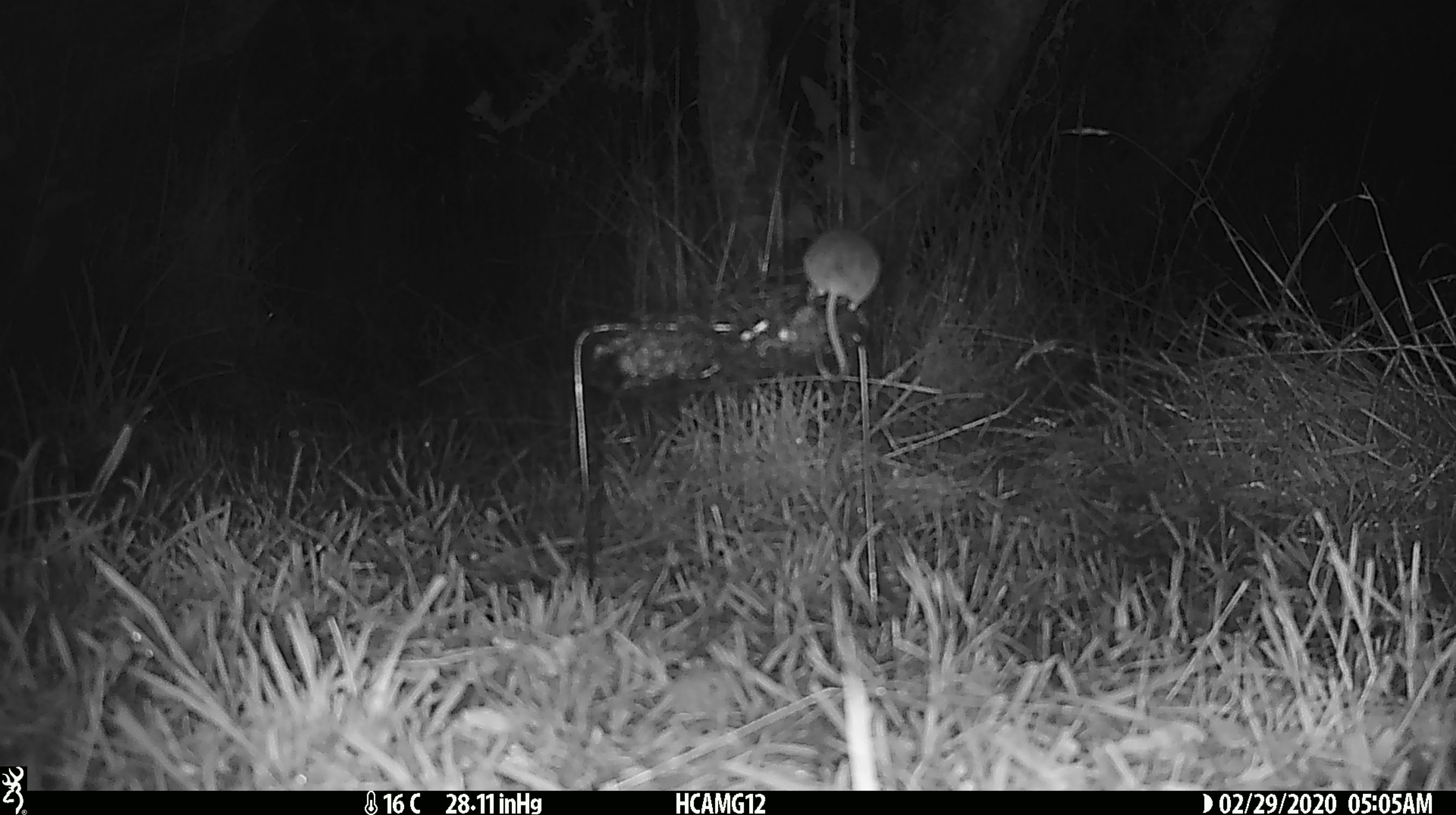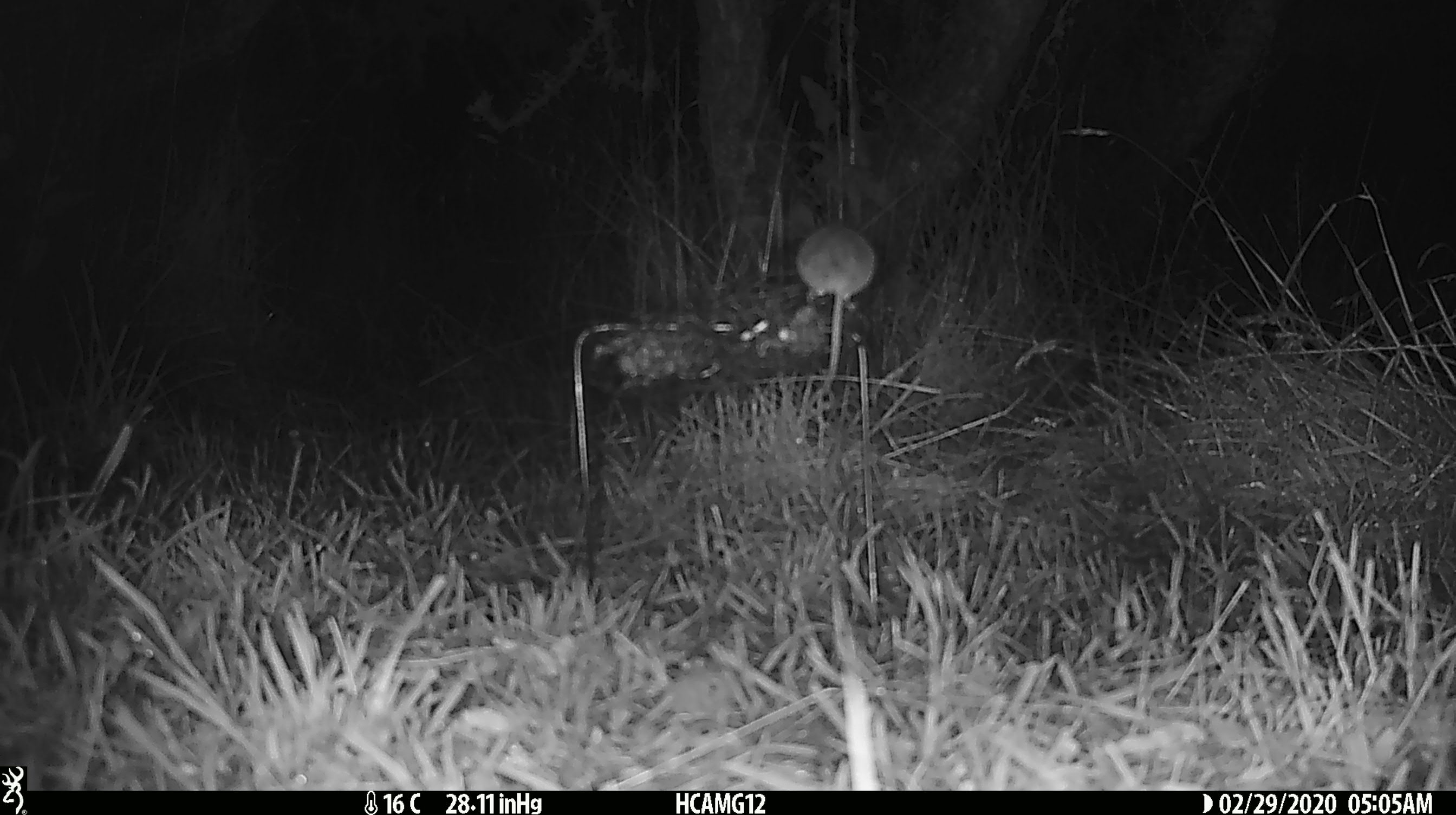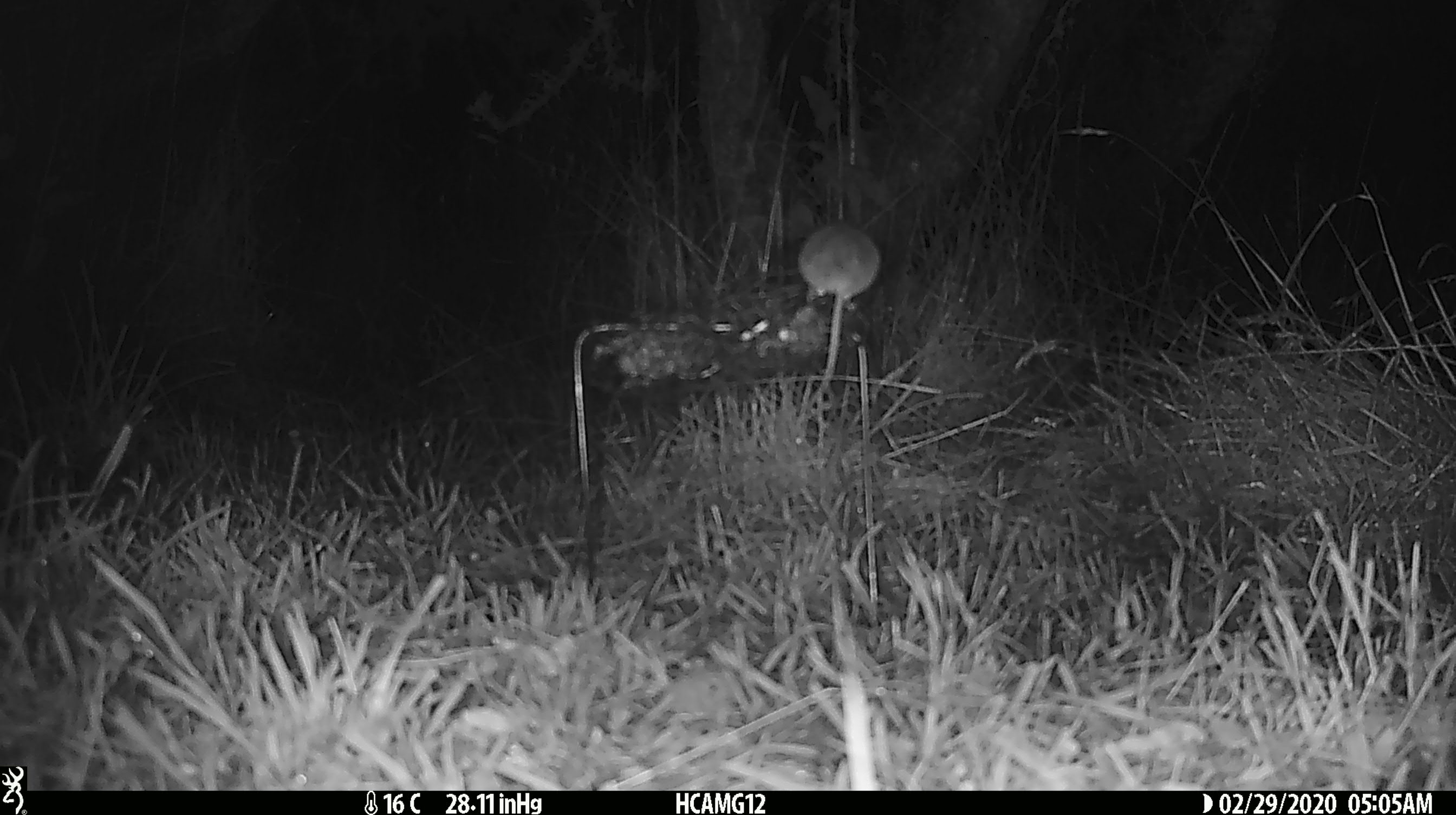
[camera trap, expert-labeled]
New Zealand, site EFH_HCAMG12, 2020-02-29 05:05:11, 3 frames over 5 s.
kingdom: Animalia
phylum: Chordata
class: Mammalia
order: Rodentia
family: Muridae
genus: Mus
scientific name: Mus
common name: mouse